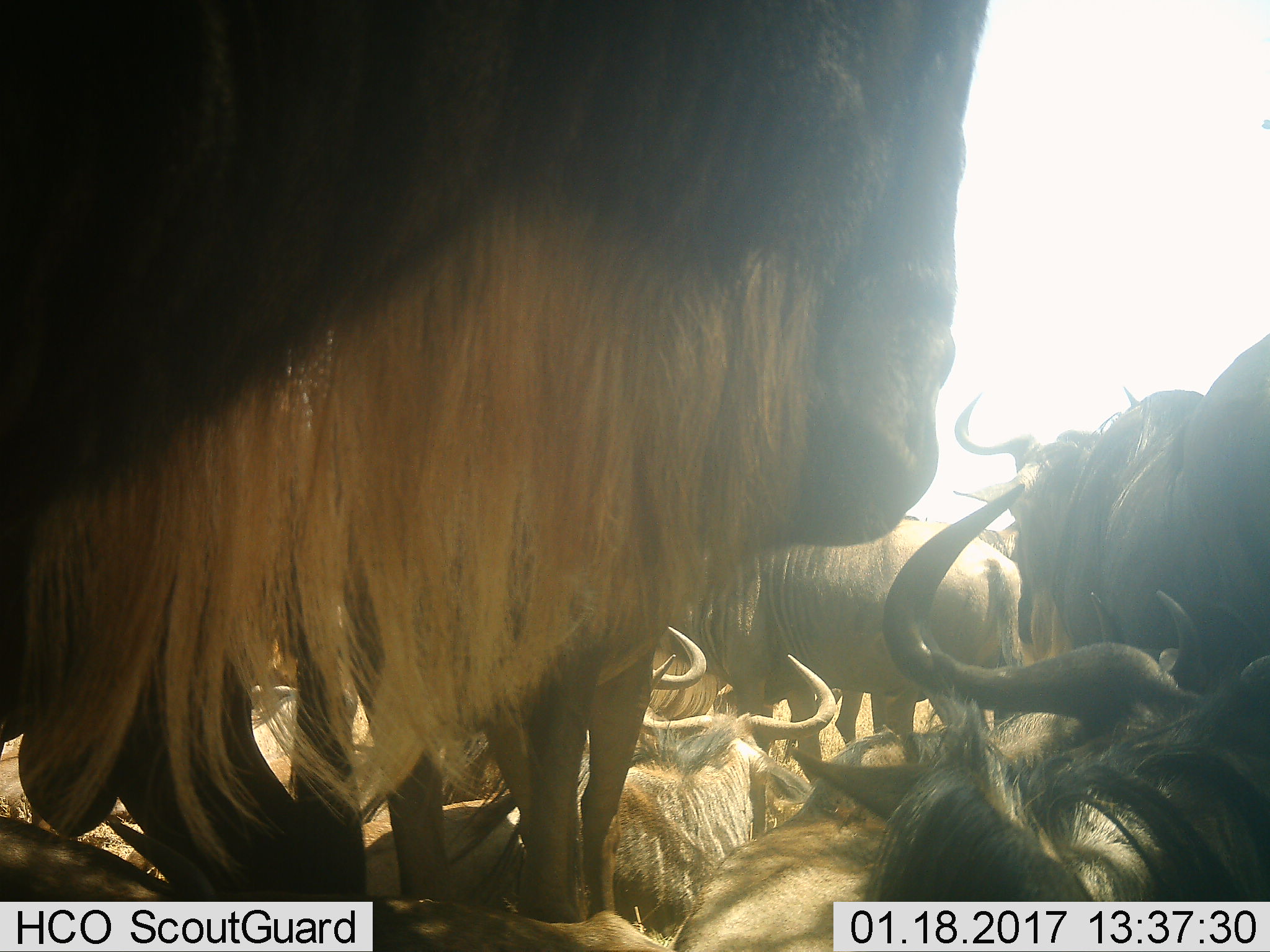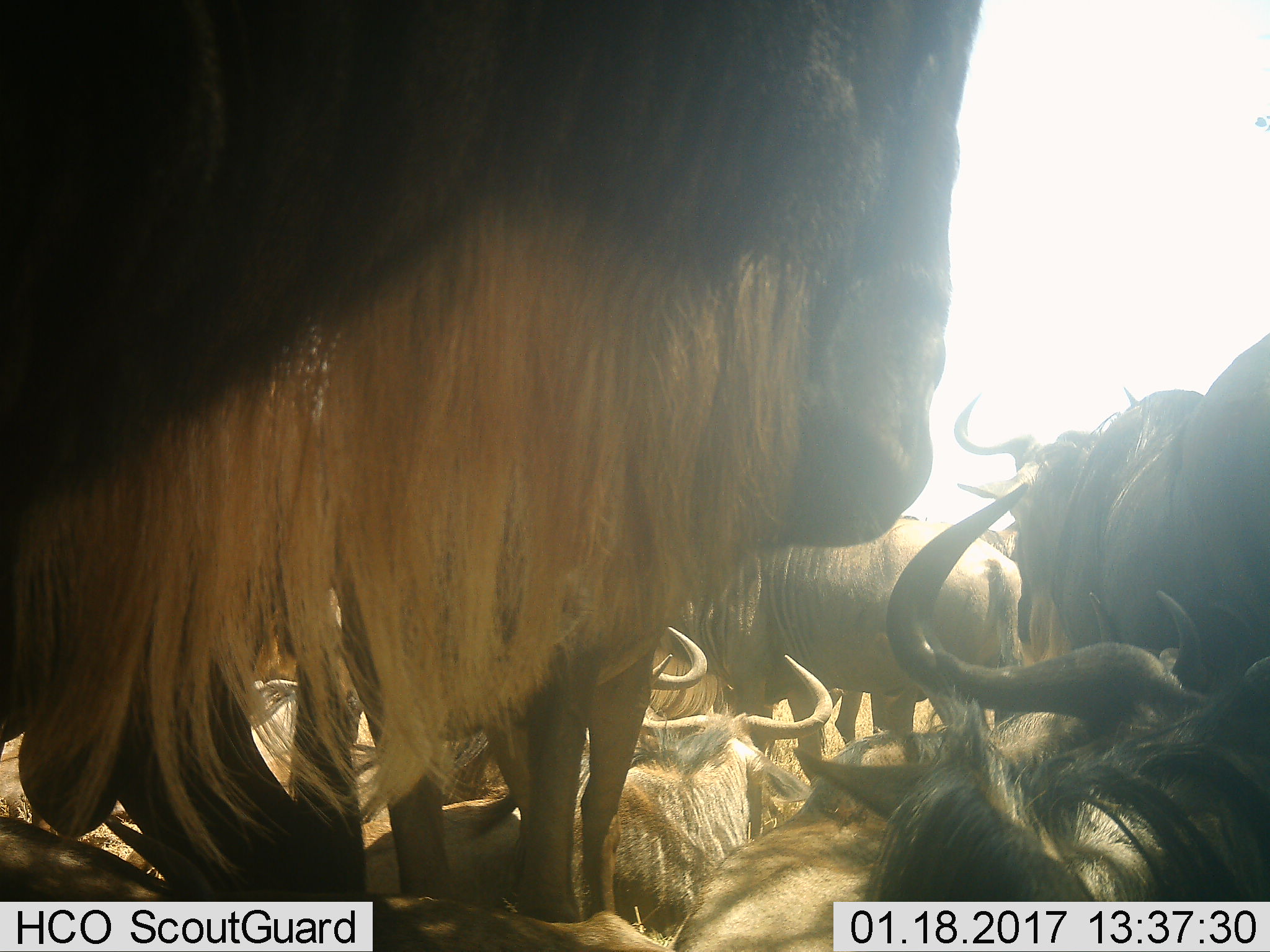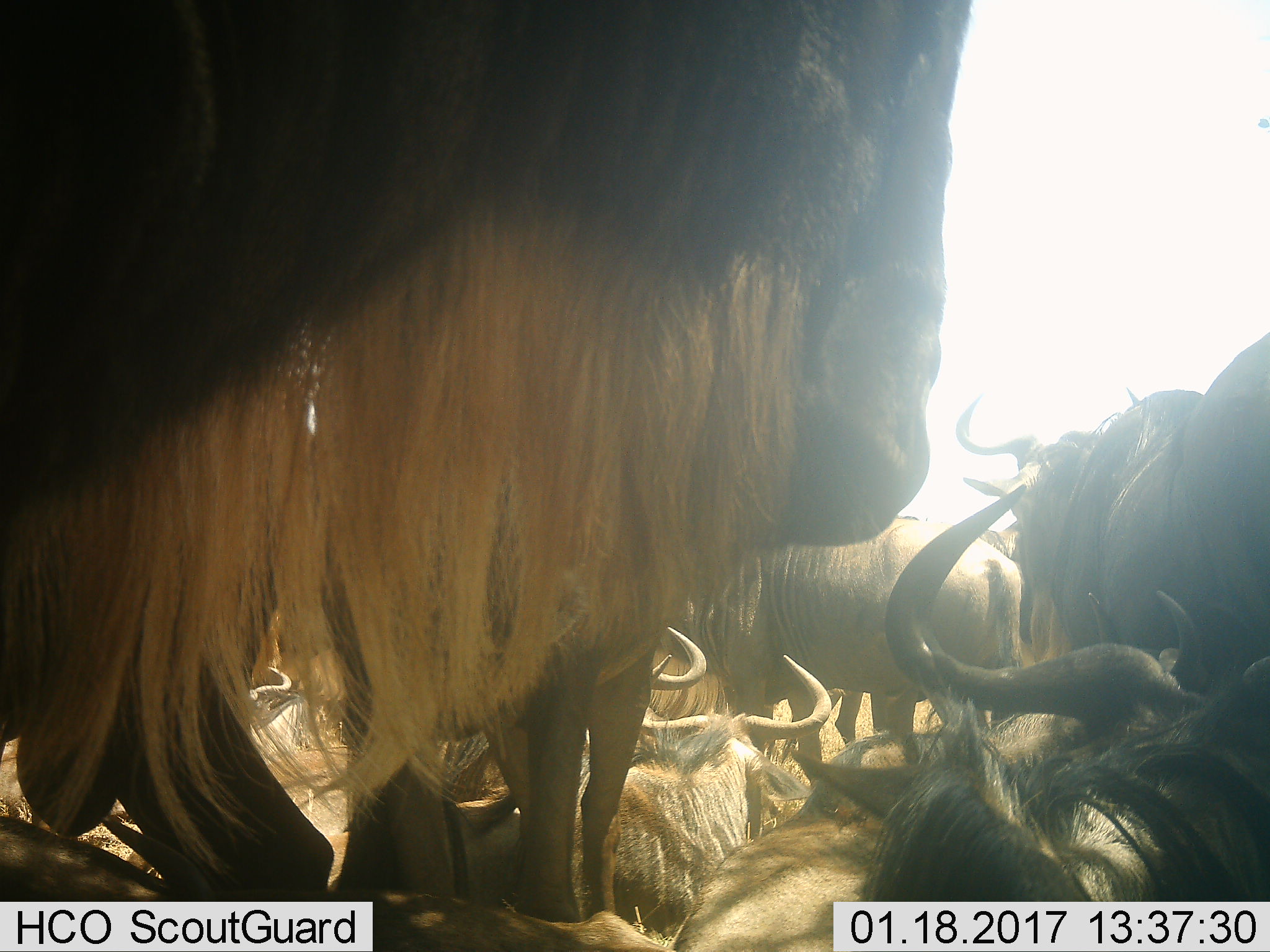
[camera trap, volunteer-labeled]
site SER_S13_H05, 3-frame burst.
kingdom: Animalia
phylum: Chordata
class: Mammalia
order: Artiodactyla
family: Bovidae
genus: Connochaetes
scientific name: Connochaetes taurinus taurinus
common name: blue wildebeest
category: wildebeestblue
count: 10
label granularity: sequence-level